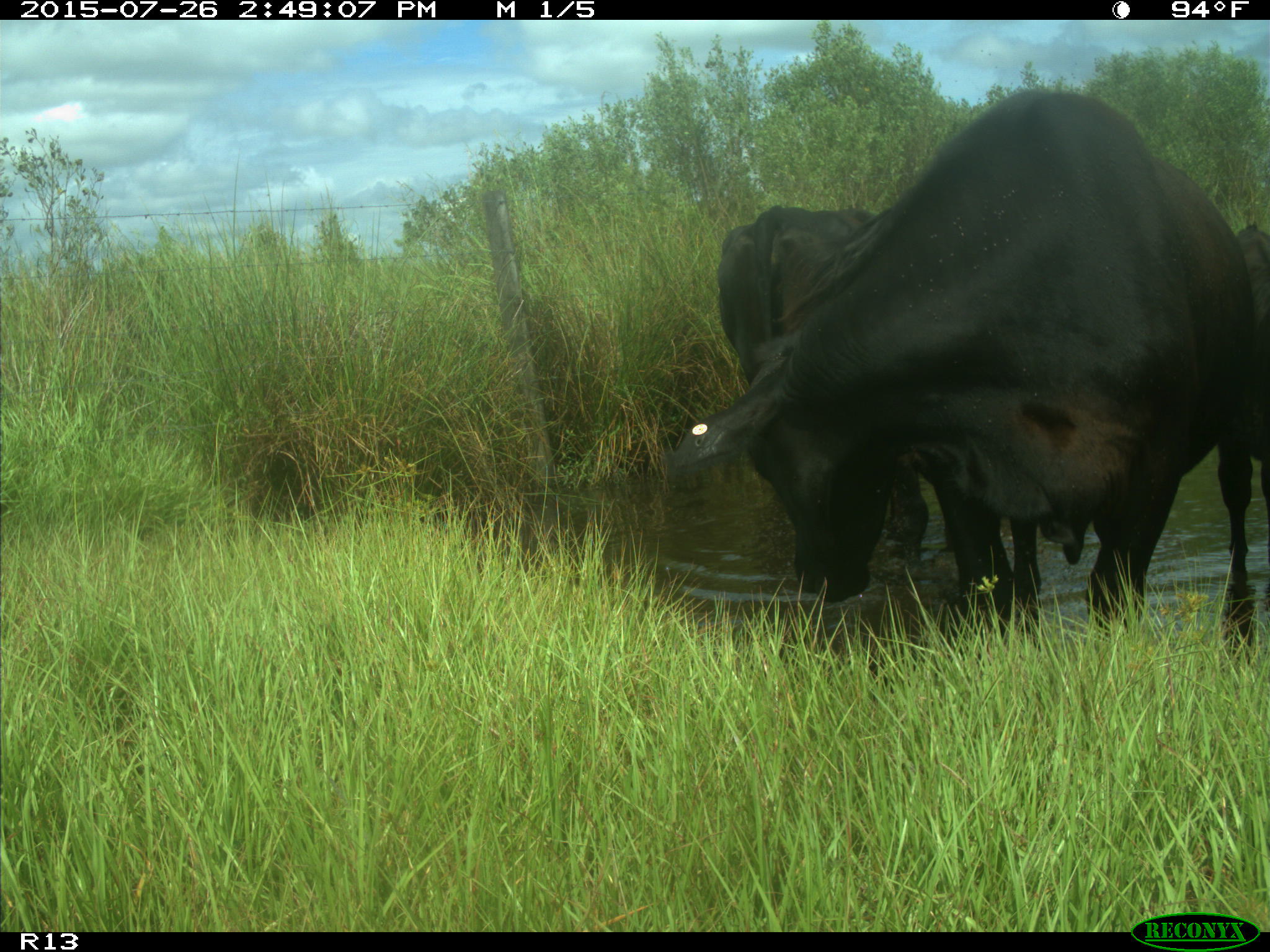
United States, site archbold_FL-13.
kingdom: Animalia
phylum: Chordata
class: Mammalia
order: Artiodactyla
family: Bovidae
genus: Bos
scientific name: Bos taurus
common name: domestic cow